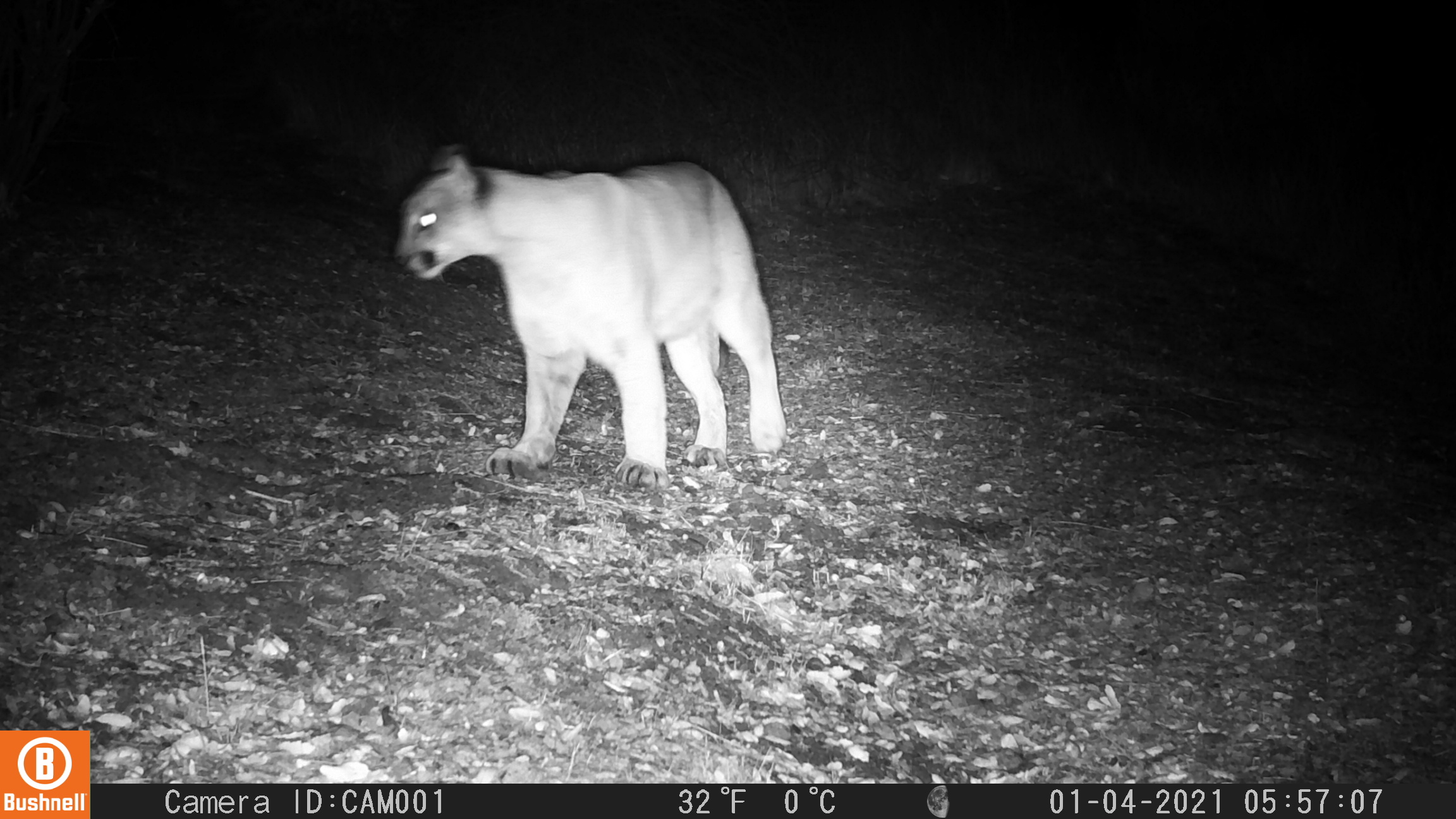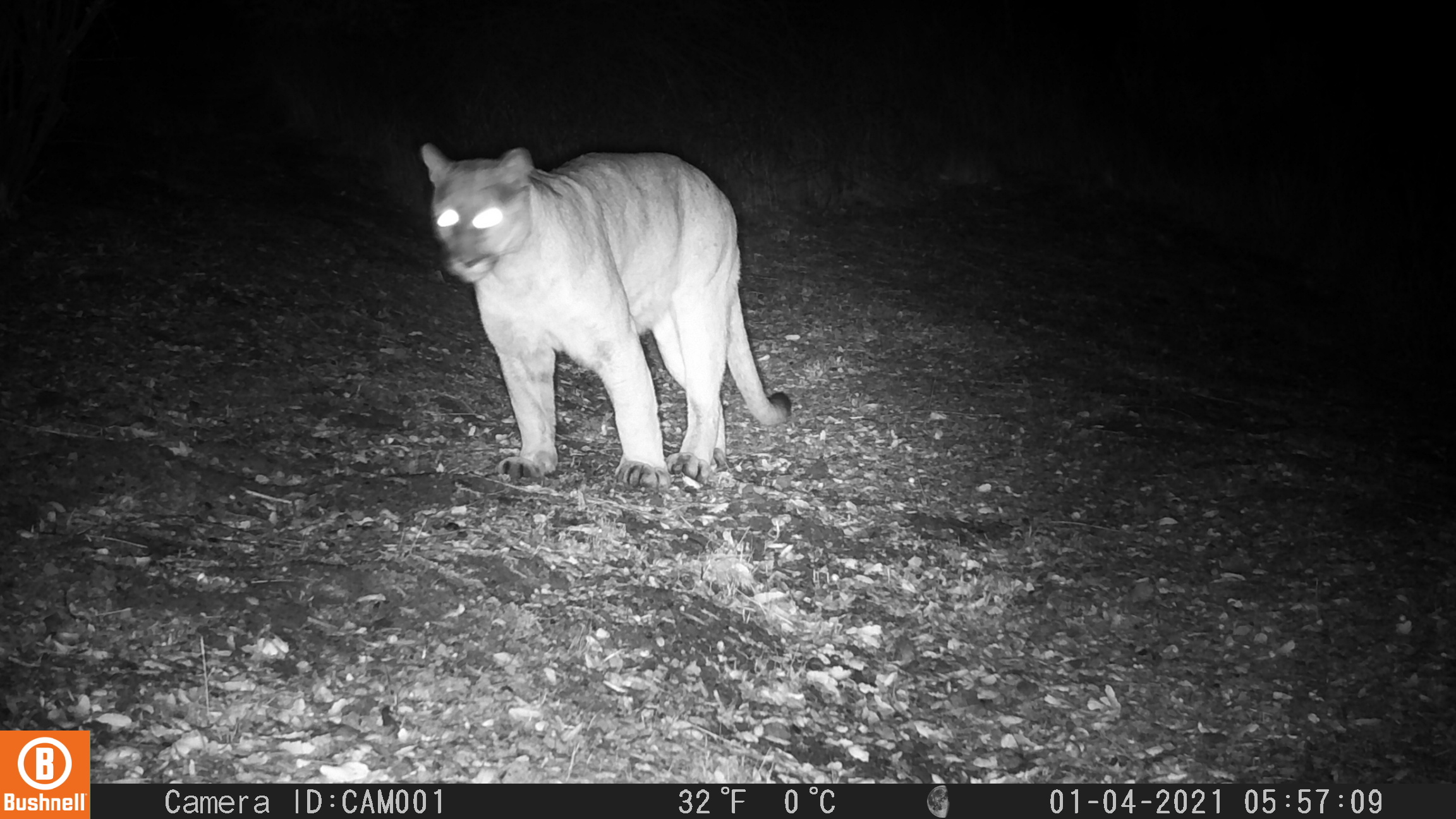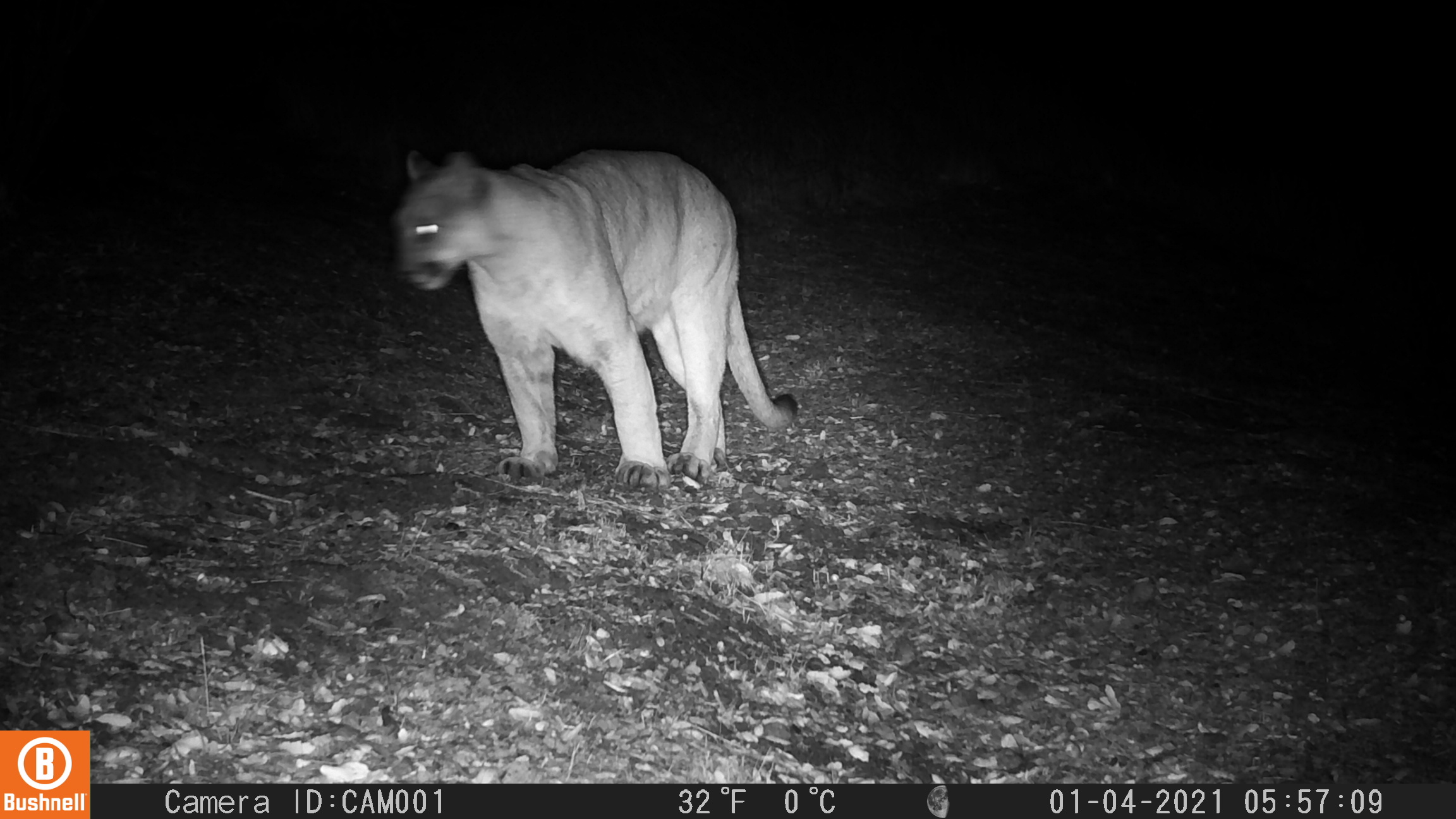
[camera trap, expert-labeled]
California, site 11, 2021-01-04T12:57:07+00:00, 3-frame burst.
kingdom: Animalia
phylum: Chordata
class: Mammalia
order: Carnivora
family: Felidae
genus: Puma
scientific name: Puma concolor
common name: puma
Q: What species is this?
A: Puma (Puma concolor).